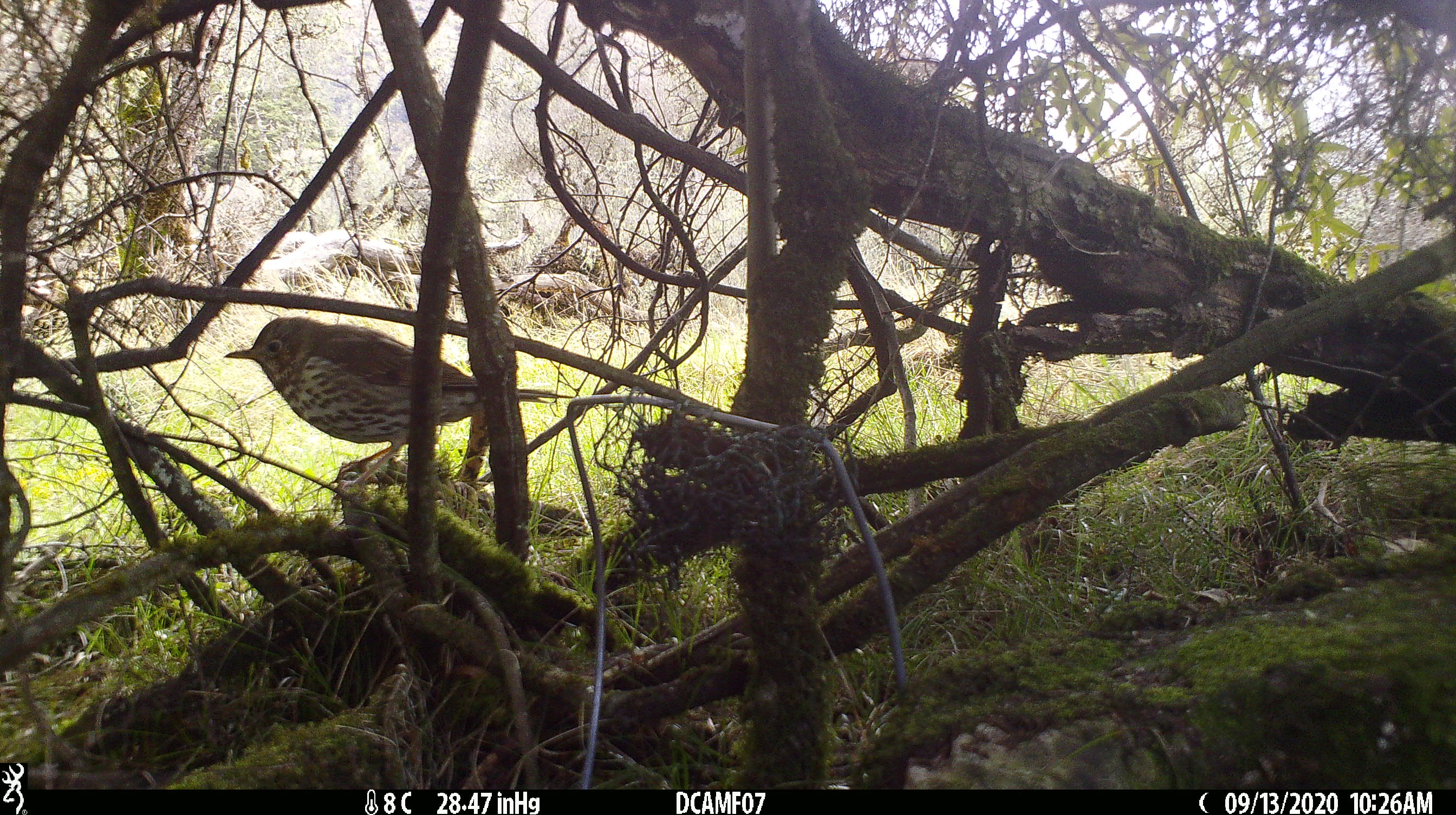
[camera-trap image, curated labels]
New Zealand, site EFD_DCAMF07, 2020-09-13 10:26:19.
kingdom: Animalia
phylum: Chordata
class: Aves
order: Passeriformes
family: Turdidae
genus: Turdus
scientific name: Turdus philomelos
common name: song thrush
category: thrush